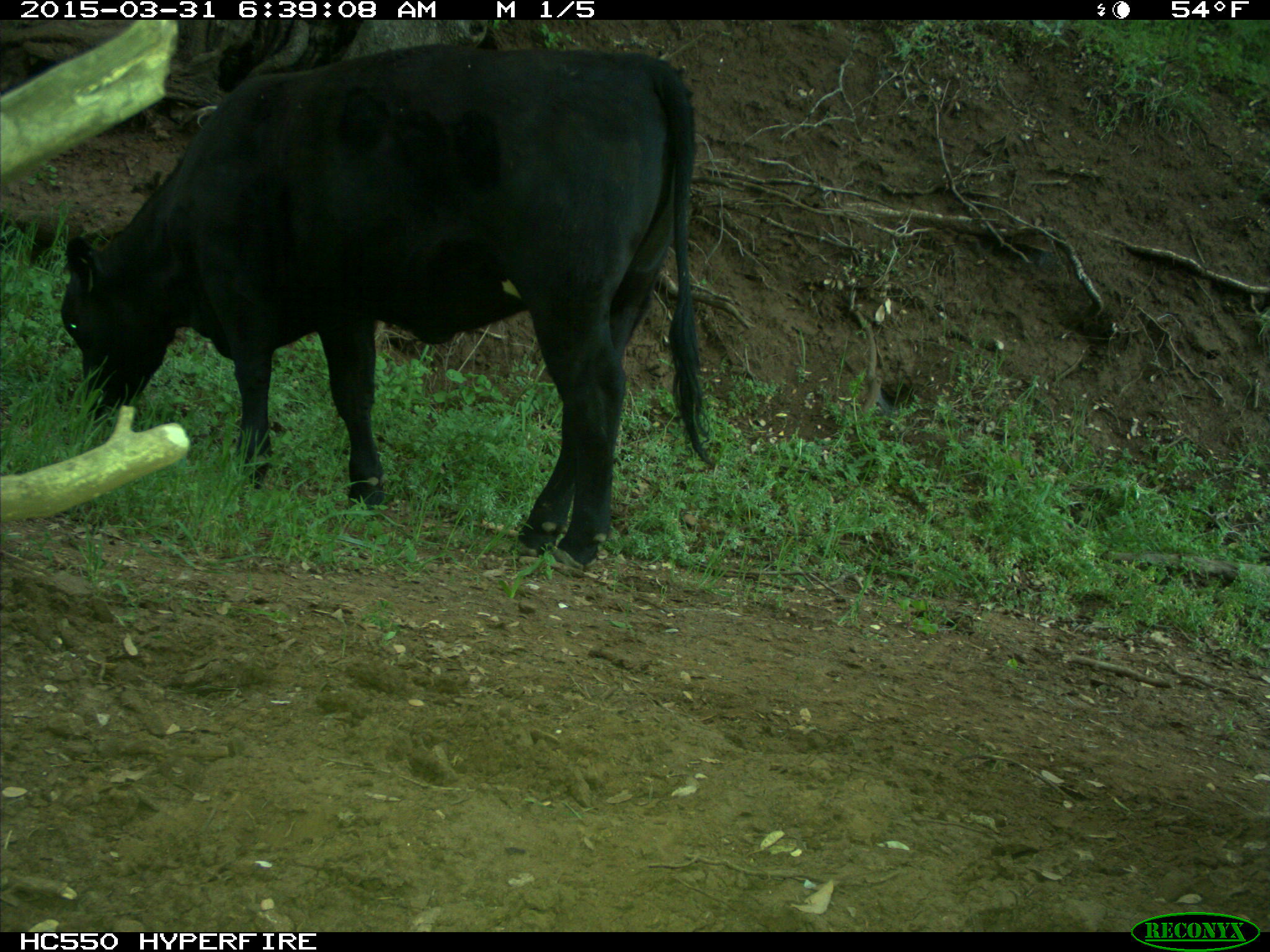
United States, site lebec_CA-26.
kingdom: Animalia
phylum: Chordata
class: Mammalia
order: Artiodactyla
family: Bovidae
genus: Bos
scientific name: Bos taurus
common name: domestic cow